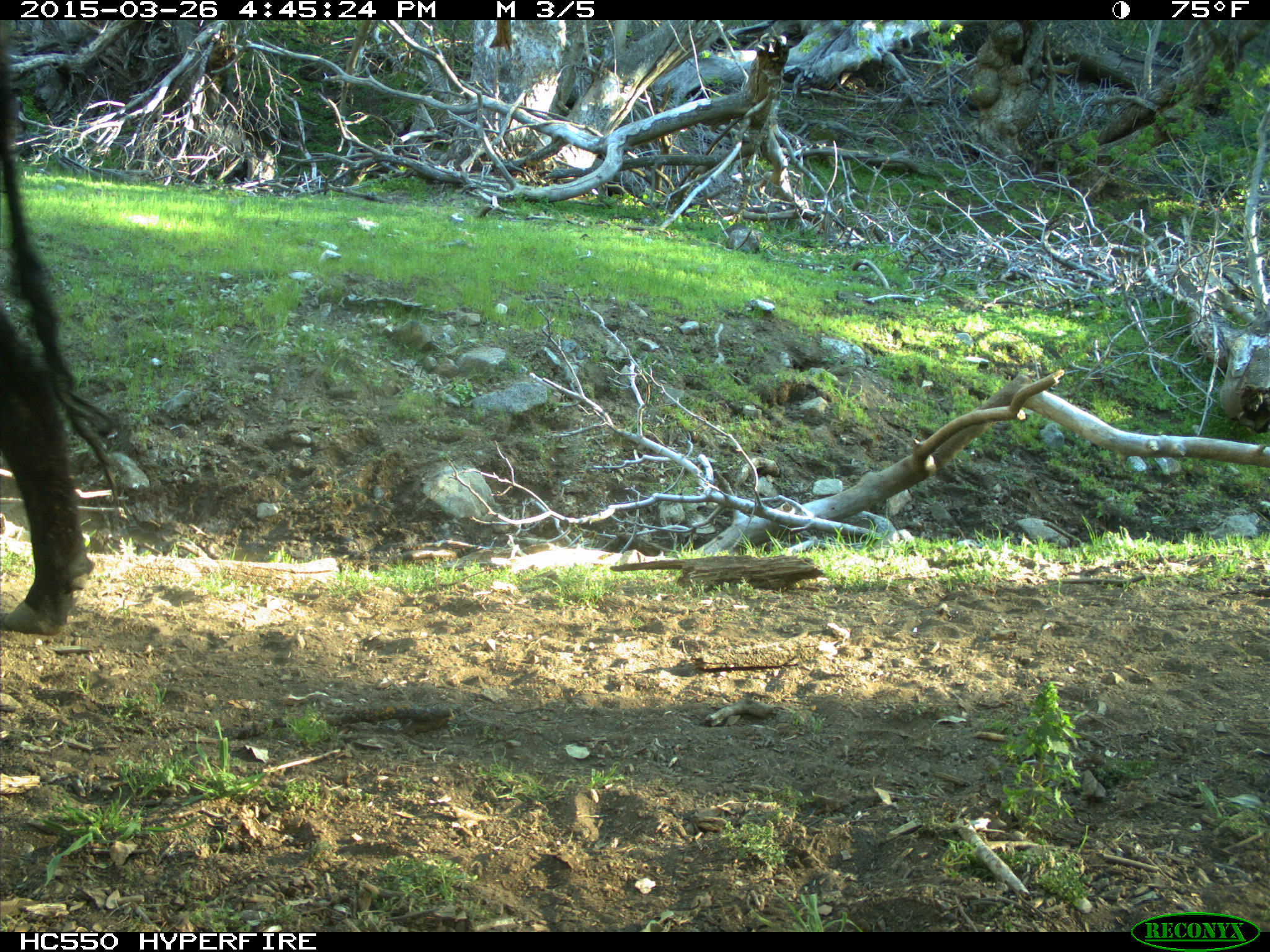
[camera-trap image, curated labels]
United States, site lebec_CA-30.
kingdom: Animalia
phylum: Chordata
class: Mammalia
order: Artiodactyla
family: Bovidae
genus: Bos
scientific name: Bos taurus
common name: domestic cow